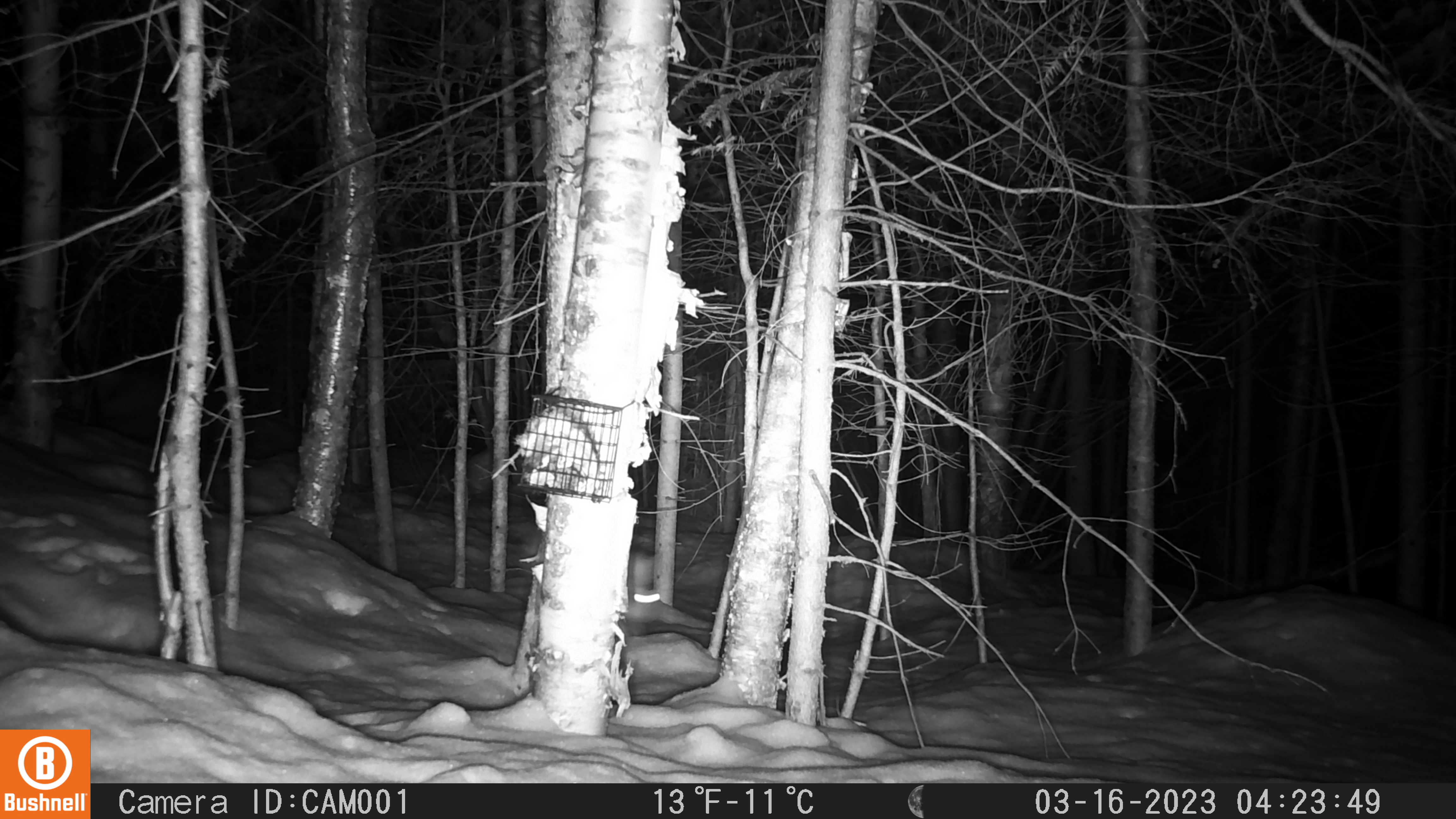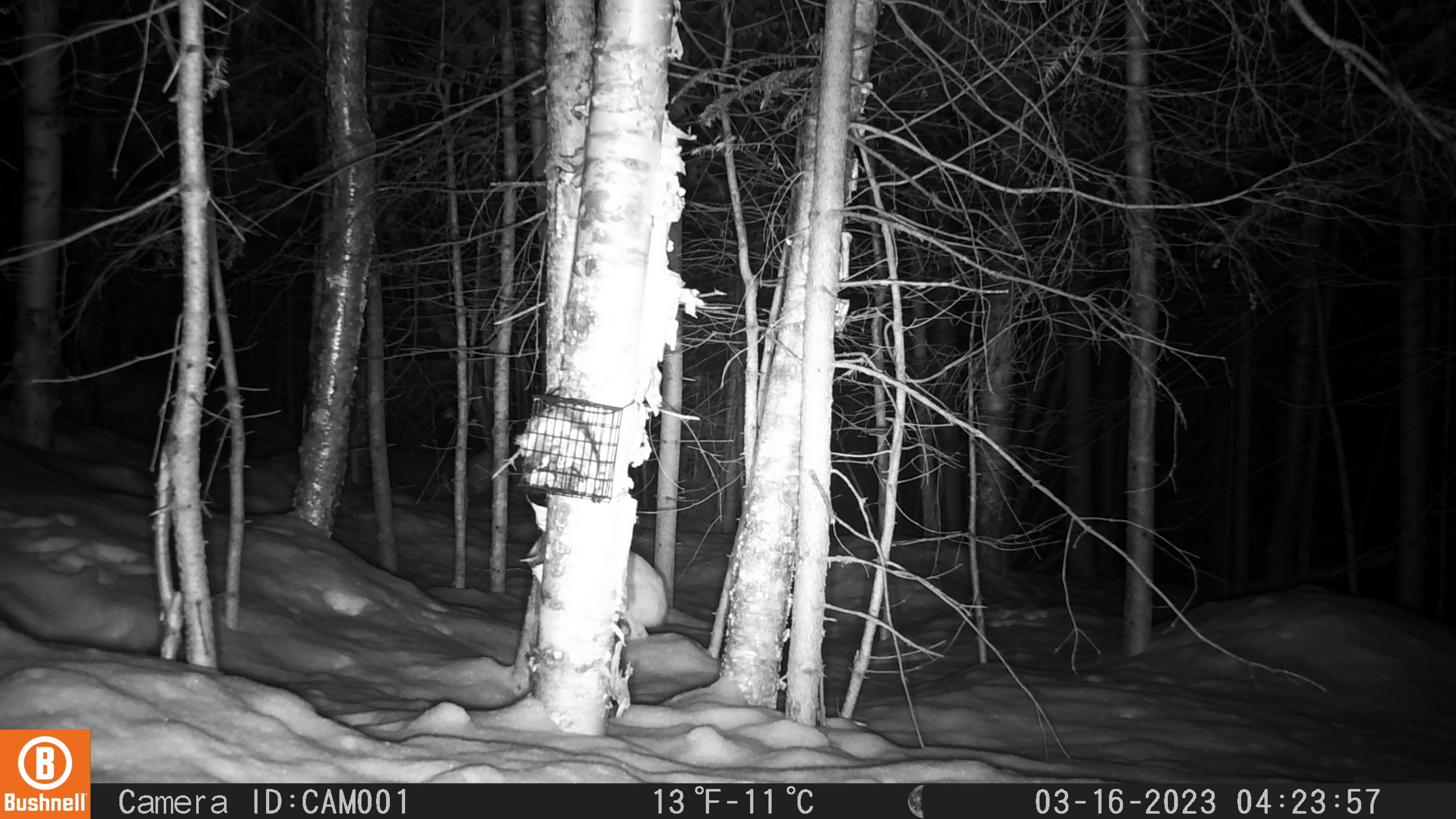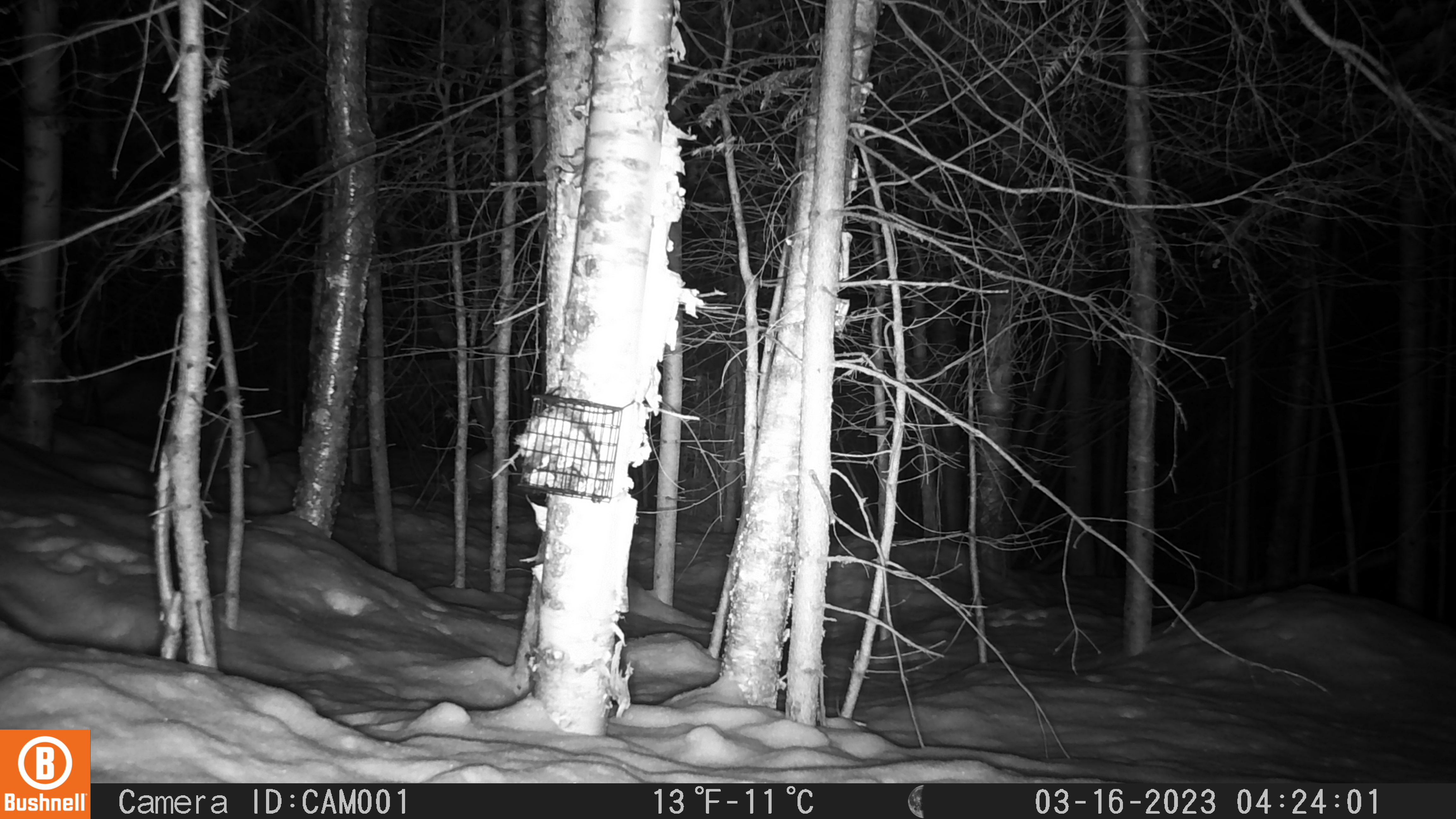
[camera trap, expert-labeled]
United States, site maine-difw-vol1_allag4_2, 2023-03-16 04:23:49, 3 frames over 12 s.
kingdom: Animalia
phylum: Chordata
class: Mammalia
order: Lagomorpha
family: Leporidae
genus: Lepus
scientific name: Lepus americanus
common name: snowshoe hare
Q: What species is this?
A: Snowshoe hare (Lepus americanus).